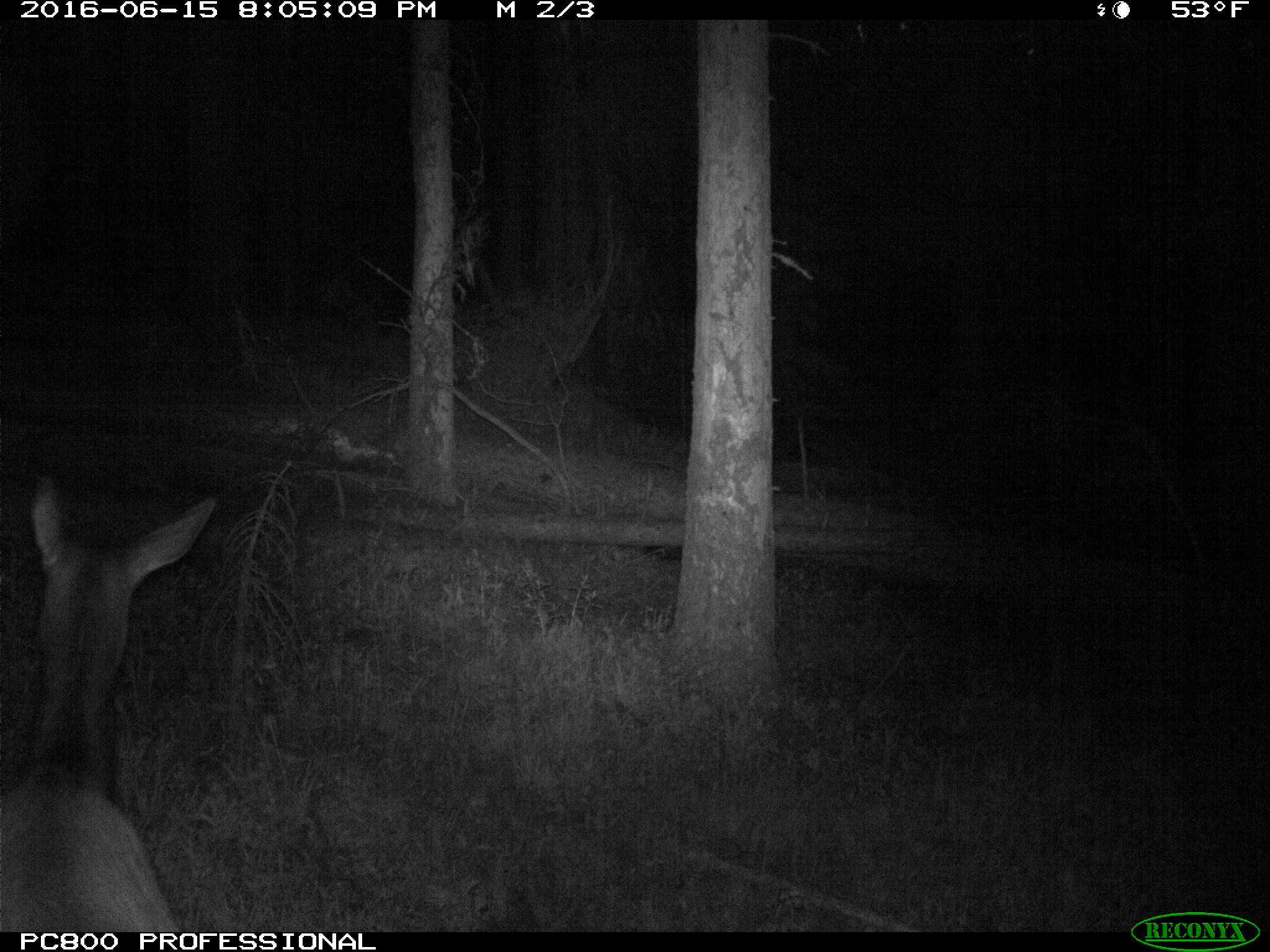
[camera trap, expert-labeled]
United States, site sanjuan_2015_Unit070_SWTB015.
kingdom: Animalia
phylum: Chordata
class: Mammalia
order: Artiodactyla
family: Cervidae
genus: Cervus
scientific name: Cervus elaphus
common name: red deer